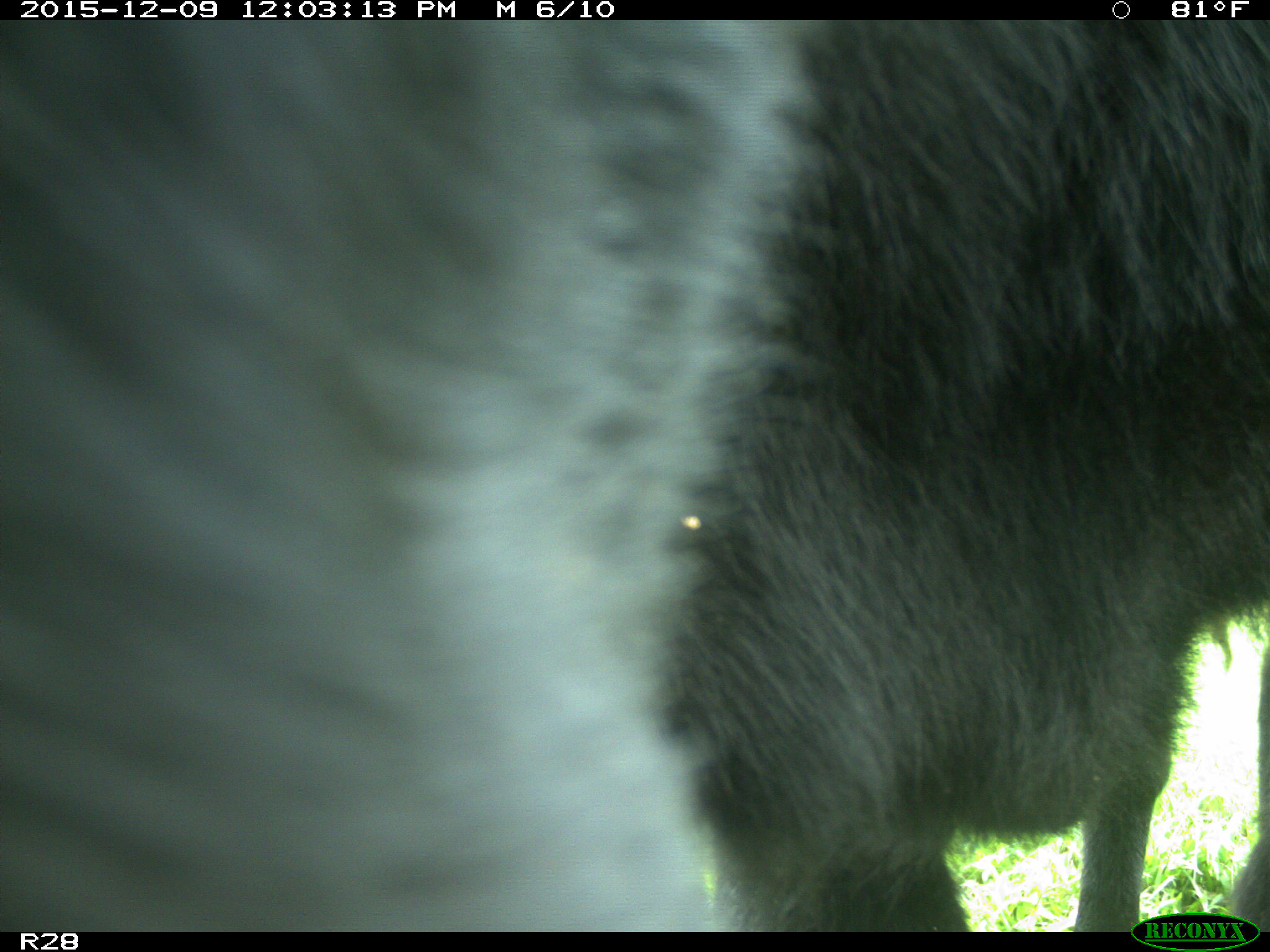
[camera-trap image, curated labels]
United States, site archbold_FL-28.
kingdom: Animalia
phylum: Chordata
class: Mammalia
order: Artiodactyla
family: Bovidae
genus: Bos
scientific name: Bos taurus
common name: domestic cow